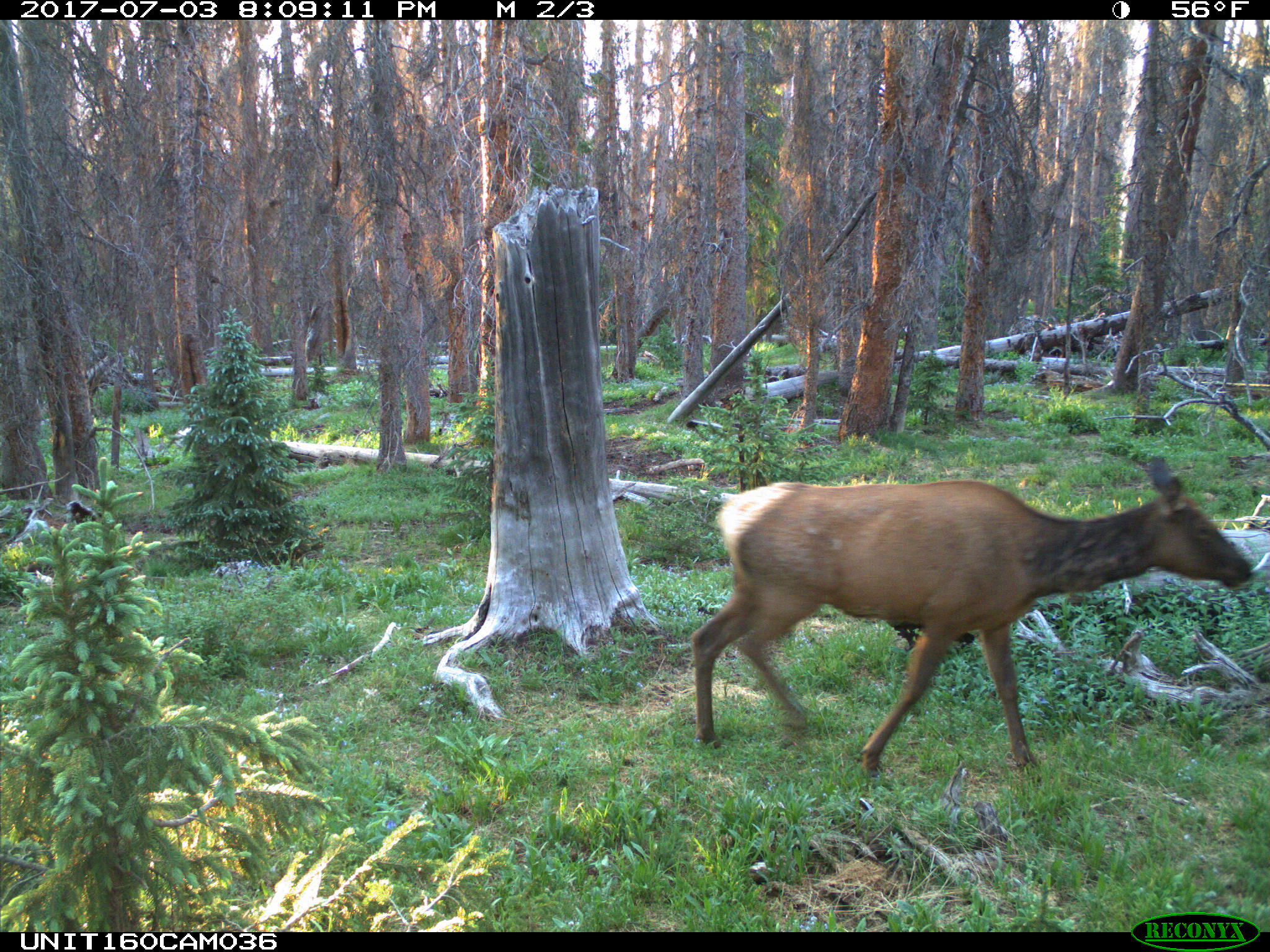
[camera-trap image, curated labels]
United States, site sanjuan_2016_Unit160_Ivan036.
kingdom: Animalia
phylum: Chordata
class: Mammalia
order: Artiodactyla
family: Cervidae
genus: Cervus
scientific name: Cervus elaphus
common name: red deer